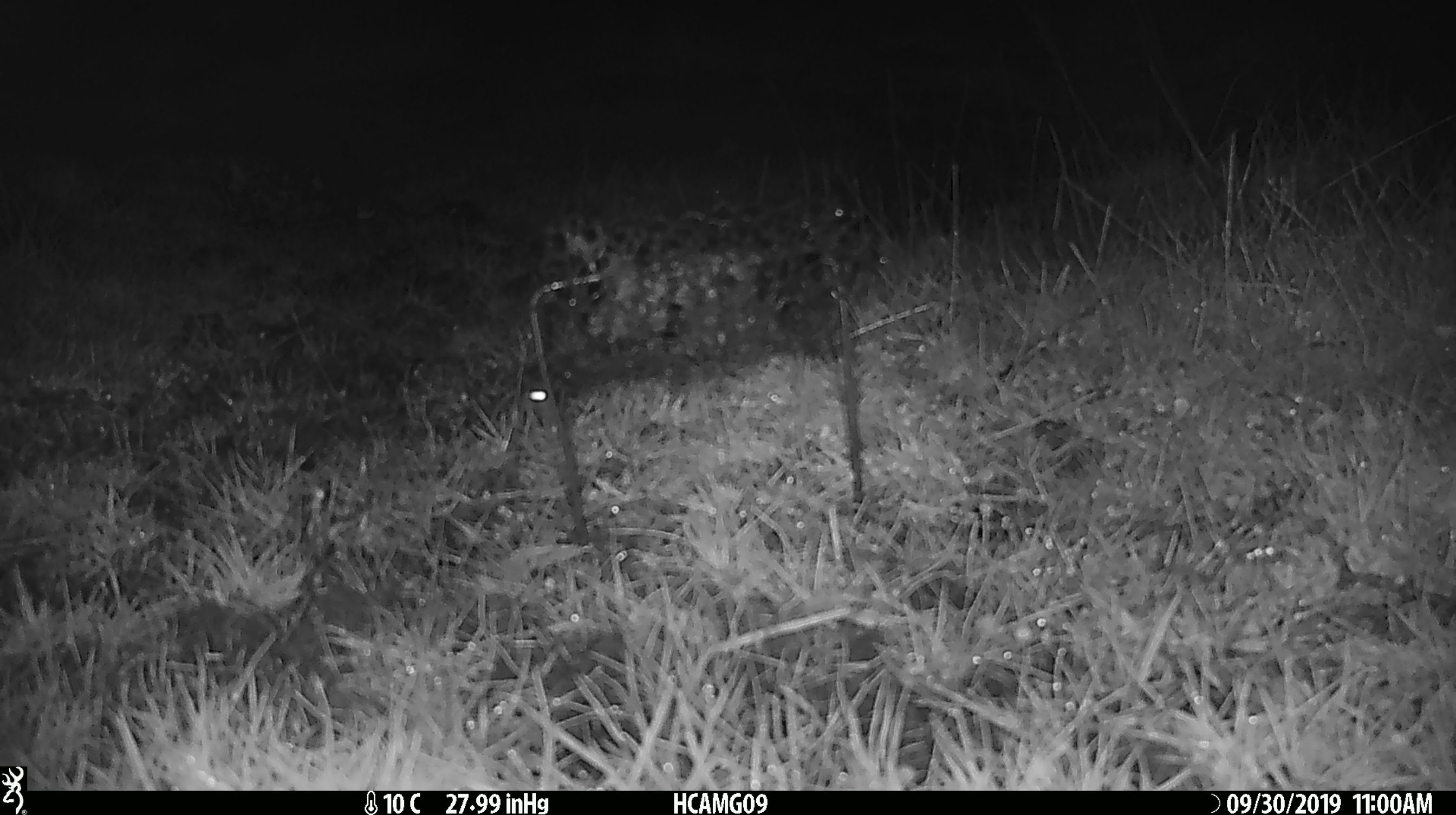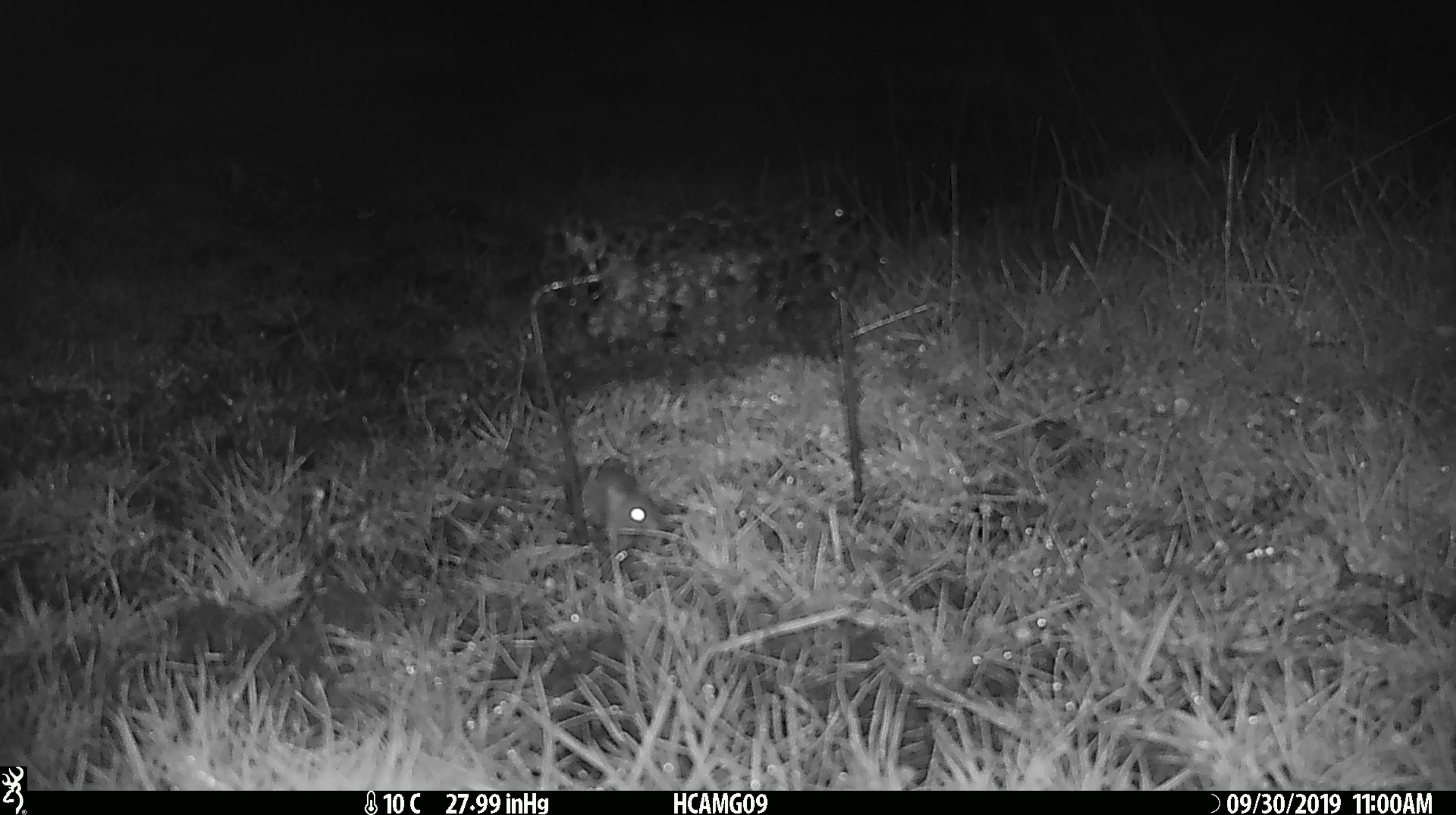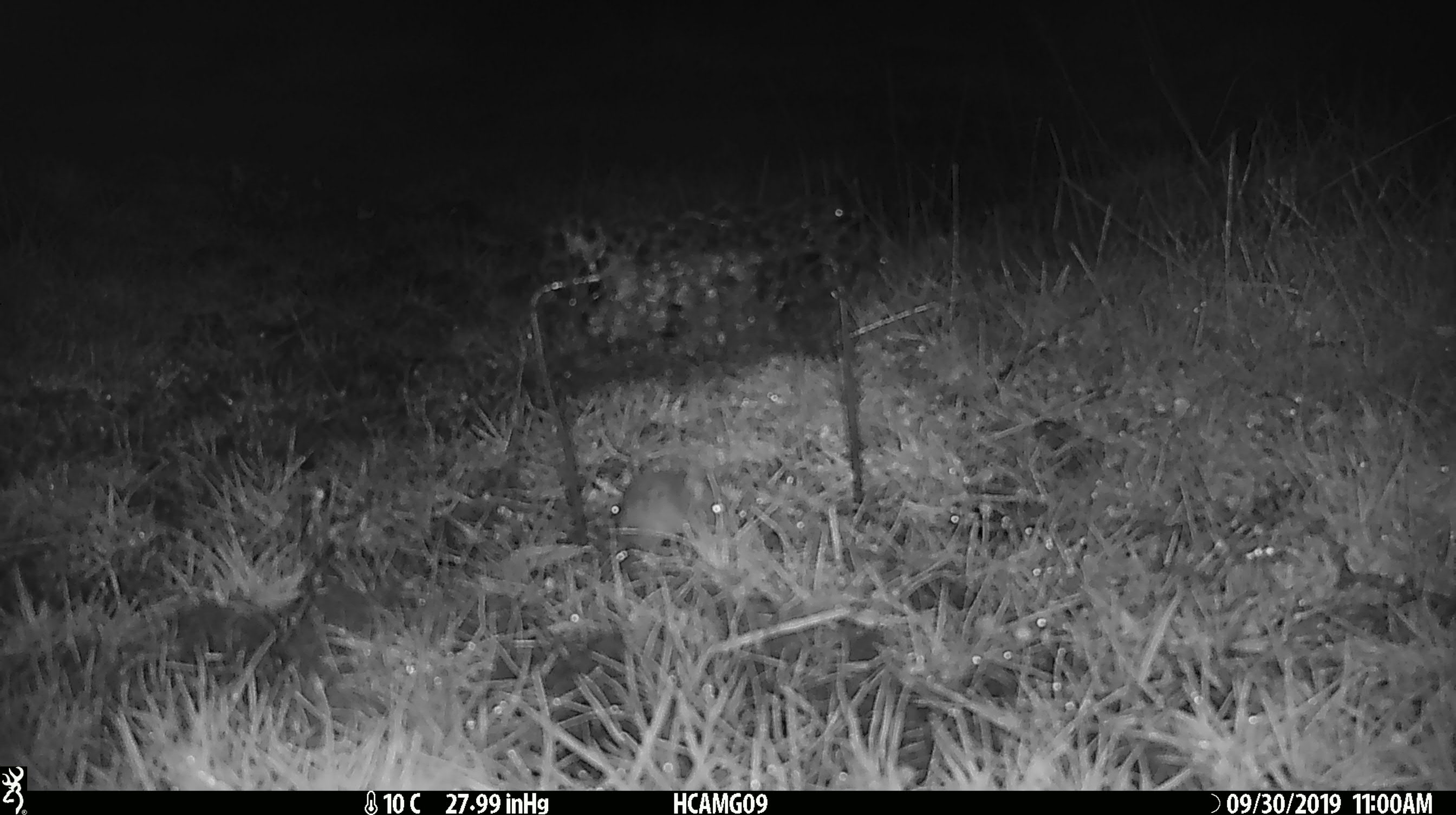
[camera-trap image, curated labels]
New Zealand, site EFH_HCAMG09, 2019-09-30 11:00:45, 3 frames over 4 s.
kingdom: Animalia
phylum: Chordata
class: Mammalia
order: Rodentia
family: Muridae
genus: Mus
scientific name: Mus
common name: mouse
Mouse (Mus).